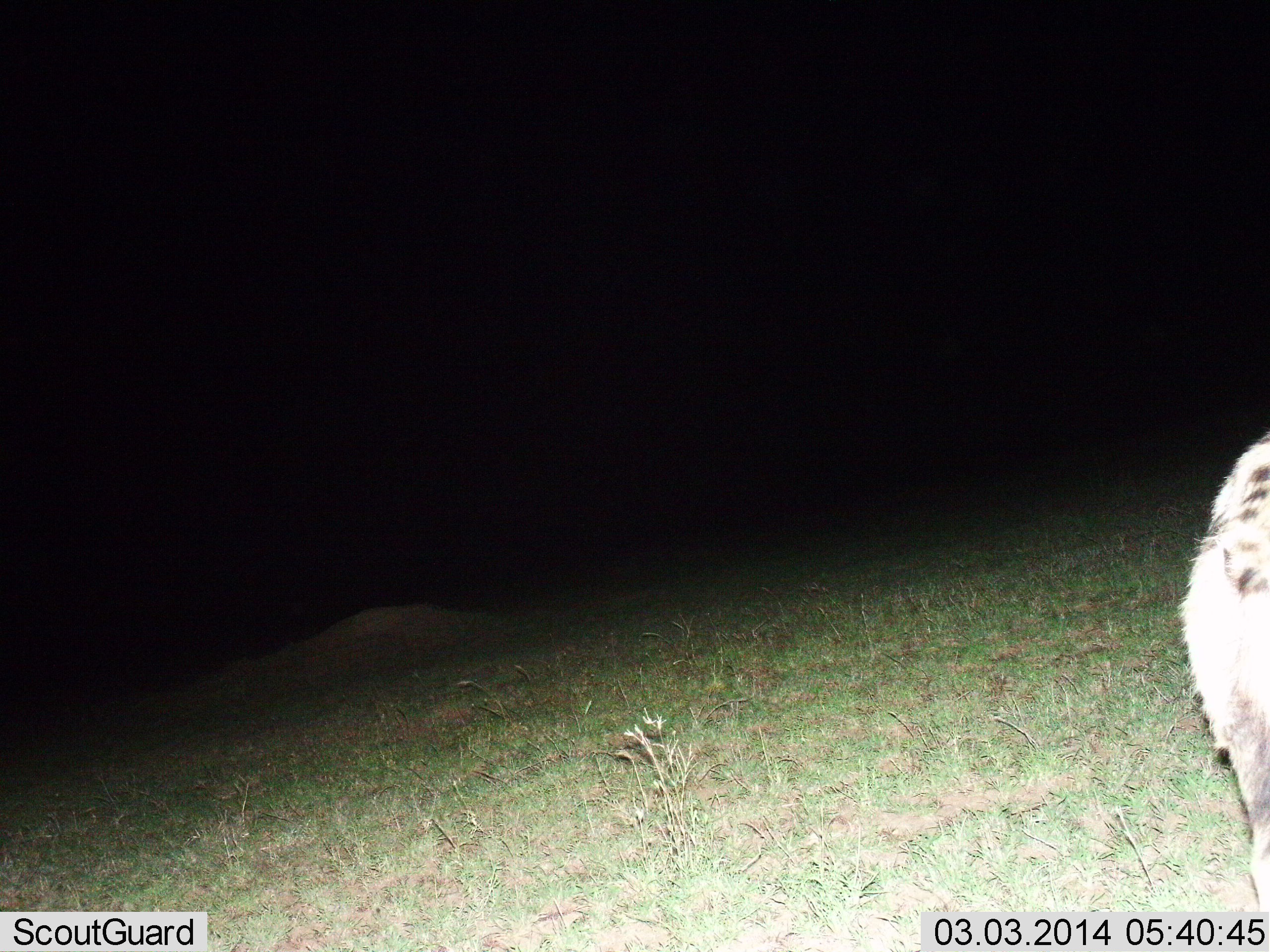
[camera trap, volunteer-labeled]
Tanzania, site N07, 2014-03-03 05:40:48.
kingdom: Animalia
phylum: Chordata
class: Mammalia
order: Carnivora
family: Hyaenidae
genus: Crocuta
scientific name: Crocuta crocuta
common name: spotted hyena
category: hyenaspotted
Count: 1.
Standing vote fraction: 40%.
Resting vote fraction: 0%.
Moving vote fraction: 60%.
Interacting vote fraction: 0%.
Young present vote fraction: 0%.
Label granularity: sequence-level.